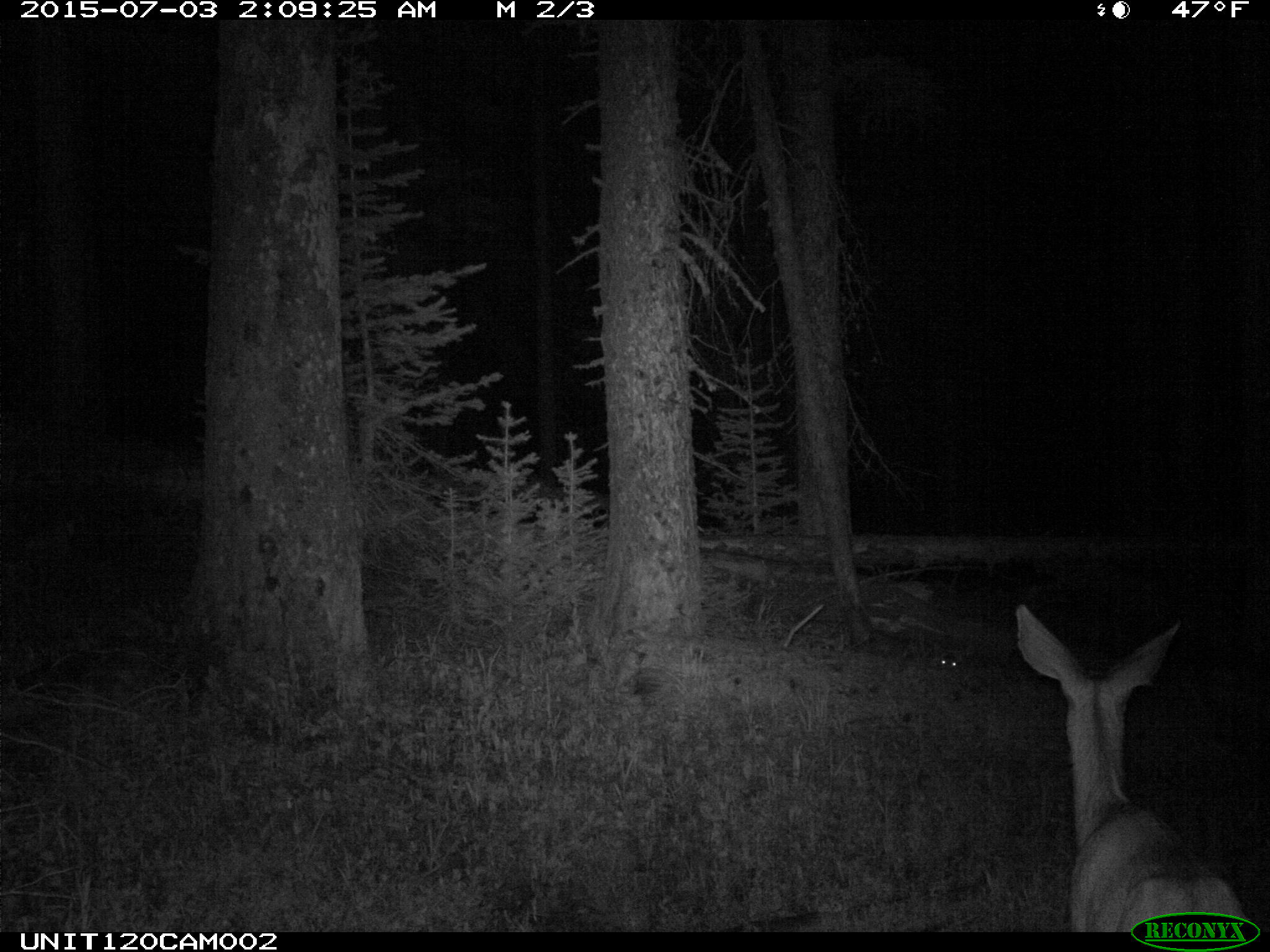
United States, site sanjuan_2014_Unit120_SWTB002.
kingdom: Animalia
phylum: Chordata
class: Mammalia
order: Artiodactyla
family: Cervidae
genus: Odocoileus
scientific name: Odocoileus hemionus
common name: mule deer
Odocoileus hemionus (mule deer).